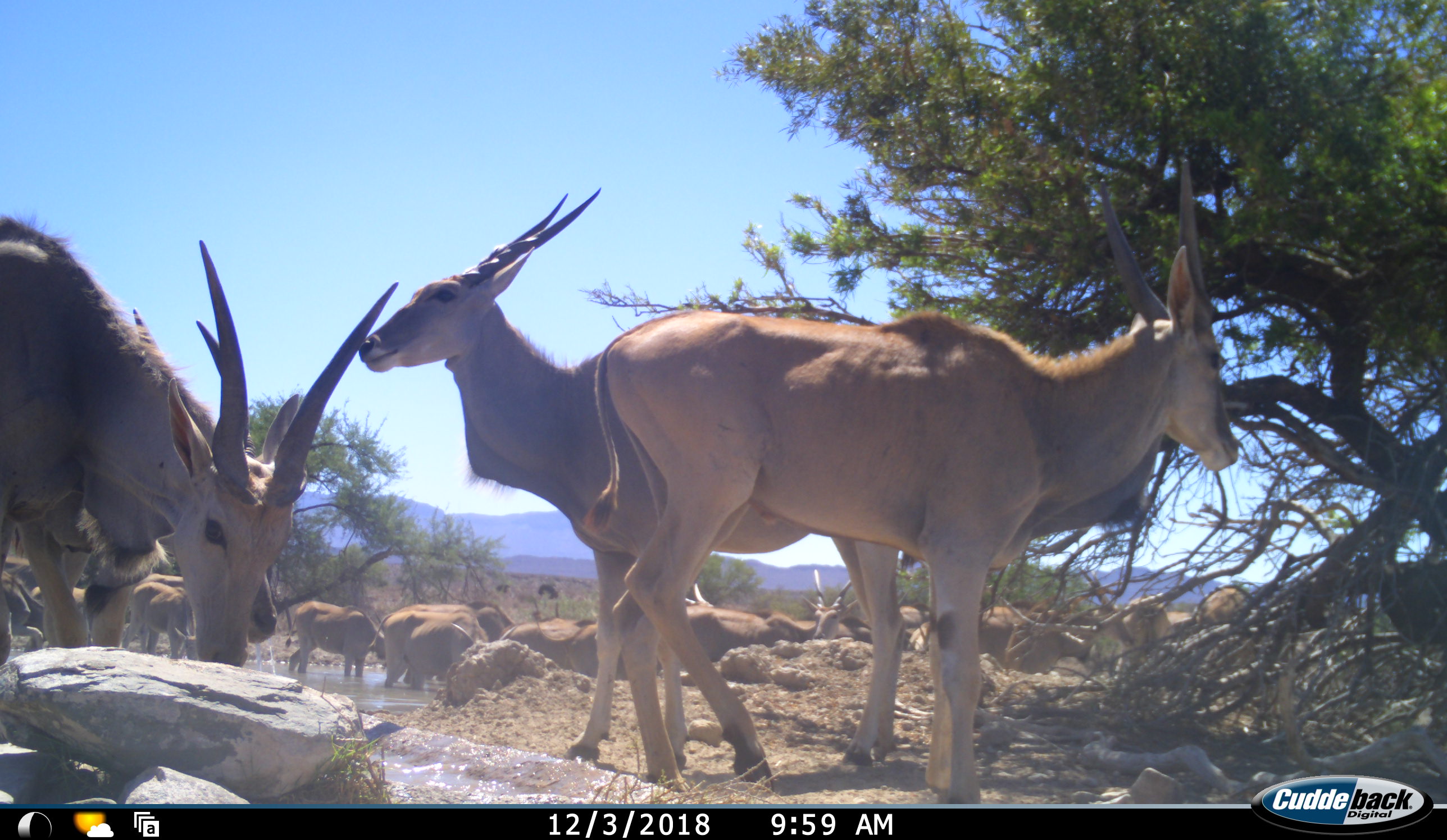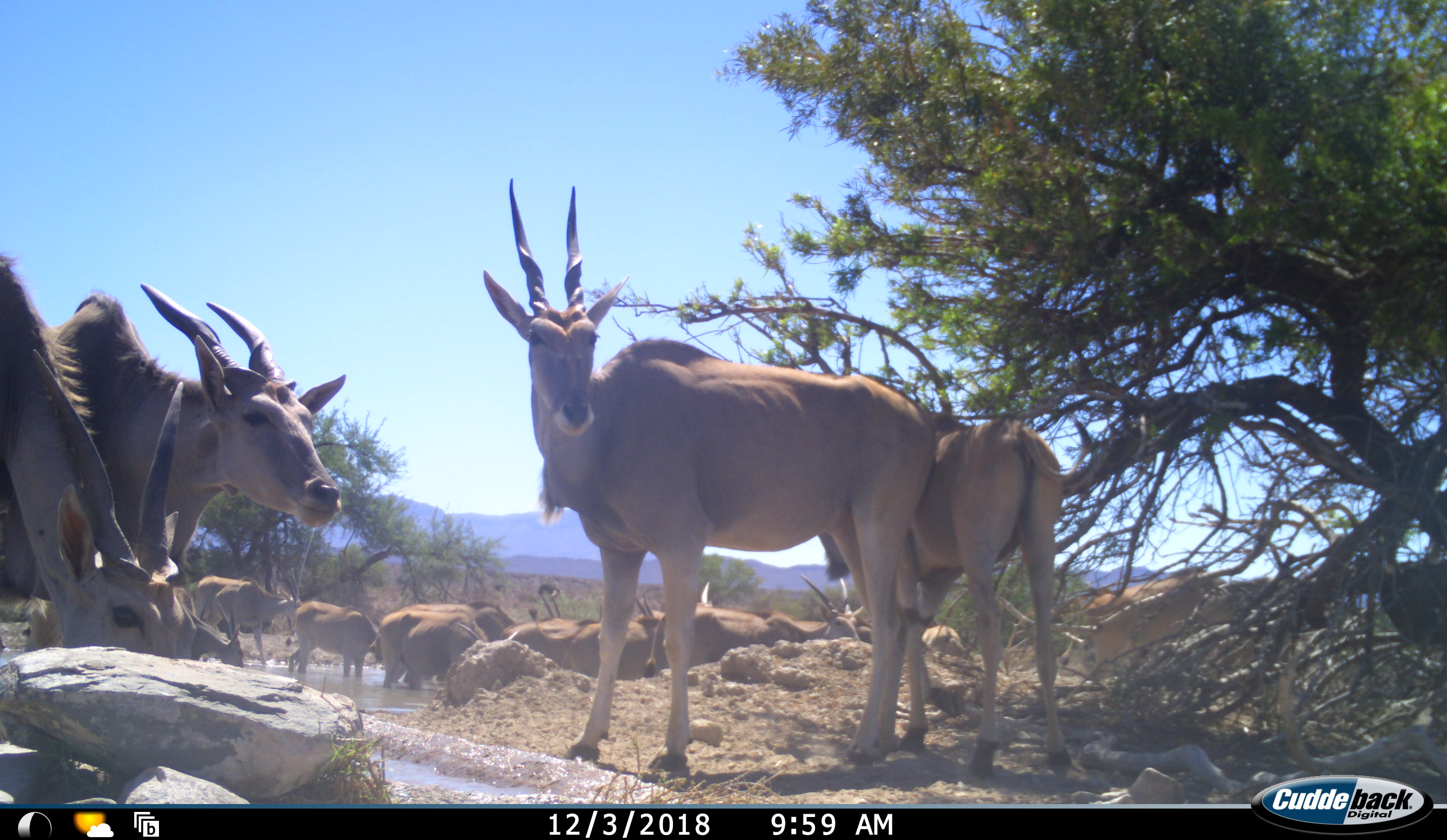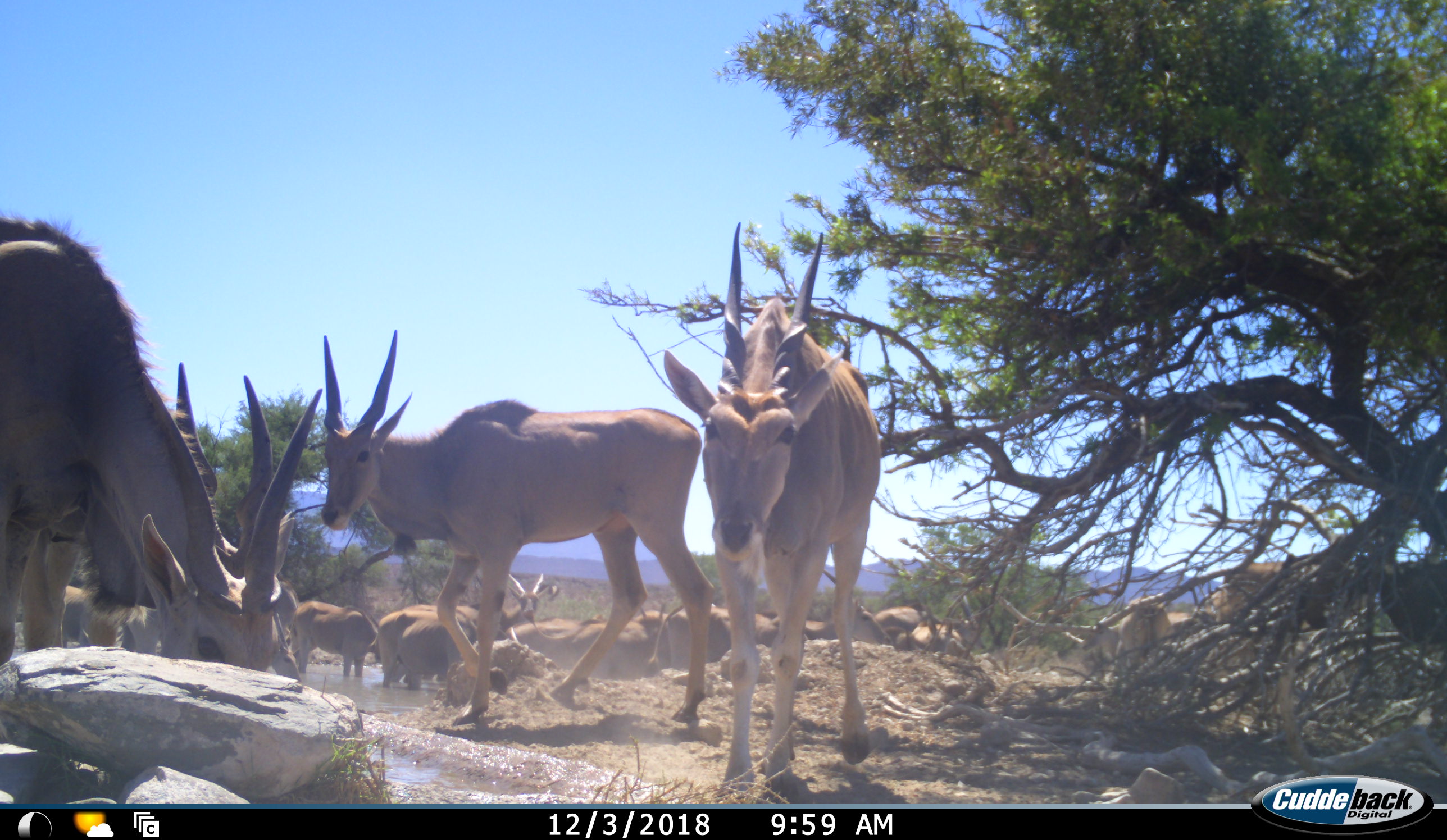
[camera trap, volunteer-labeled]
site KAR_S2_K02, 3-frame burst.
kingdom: Animalia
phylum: Chordata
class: Mammalia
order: Artiodactyla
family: Bovidae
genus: Tragelaphus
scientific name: Tragelaphus oryx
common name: eland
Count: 11-50.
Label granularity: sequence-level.